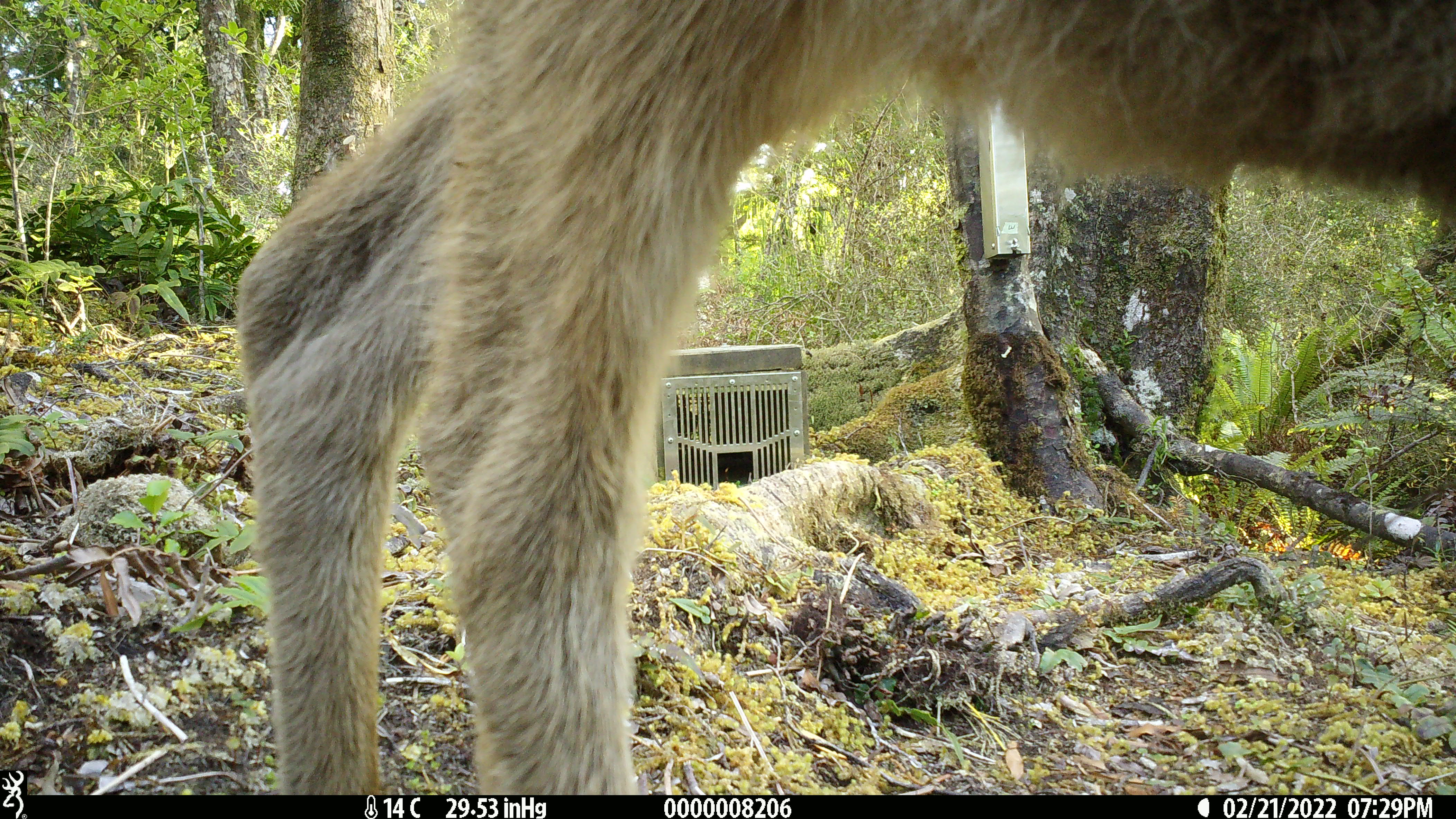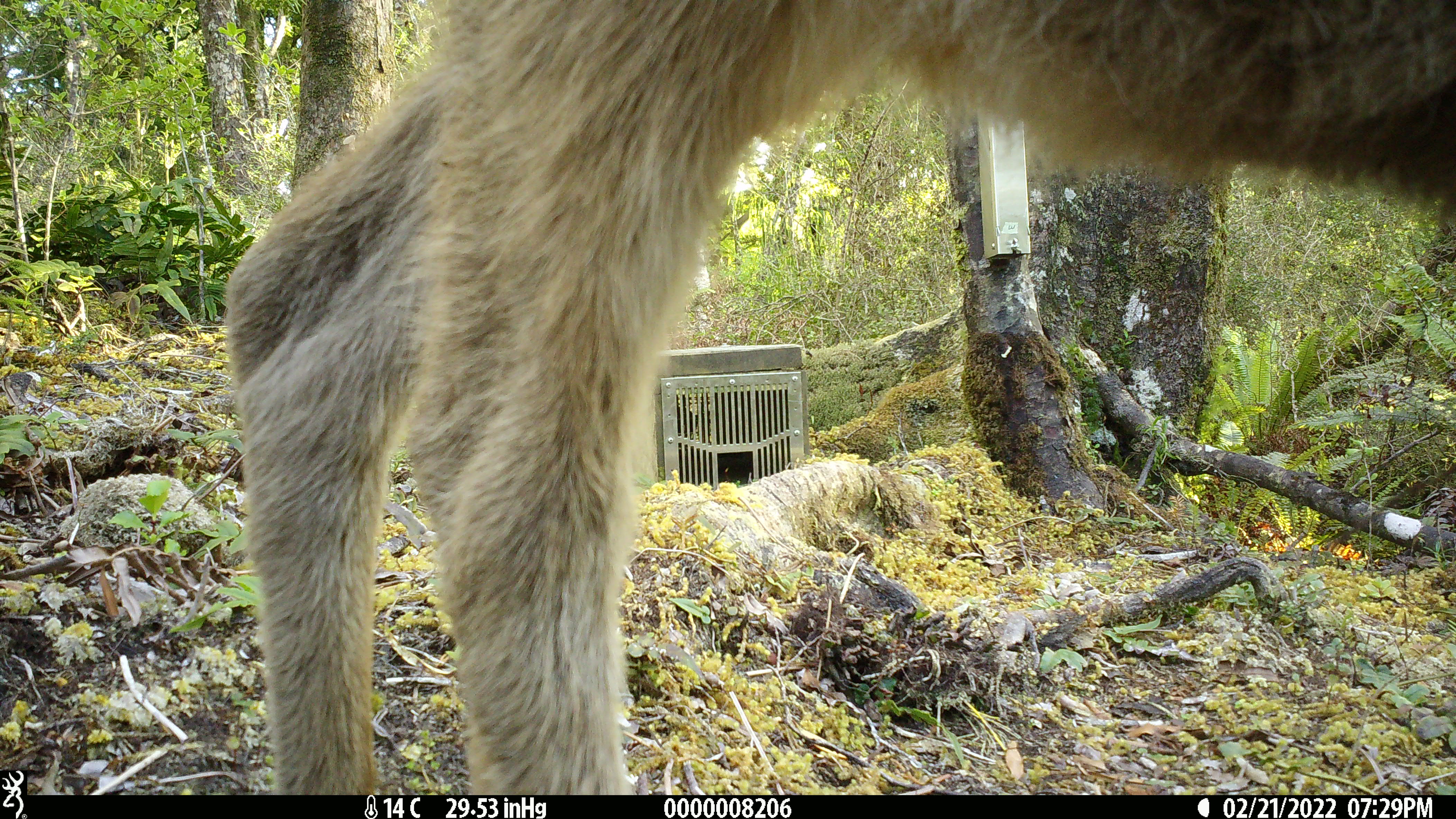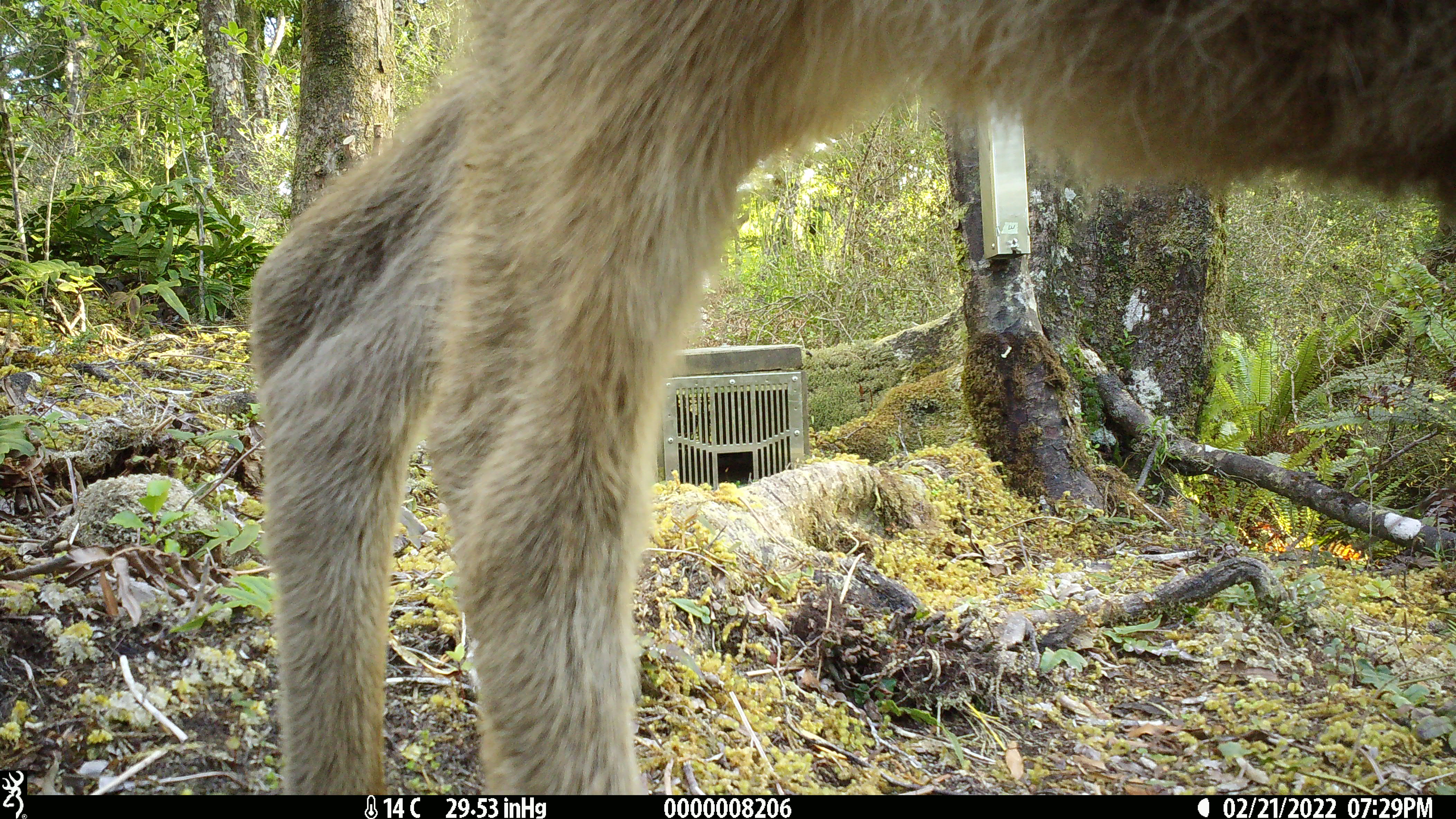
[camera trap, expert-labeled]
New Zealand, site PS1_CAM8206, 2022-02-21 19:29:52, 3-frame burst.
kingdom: Animalia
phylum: Chordata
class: Mammalia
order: Artiodactyla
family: Cervidae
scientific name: Cervidae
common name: deer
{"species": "deer (Cervidae)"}